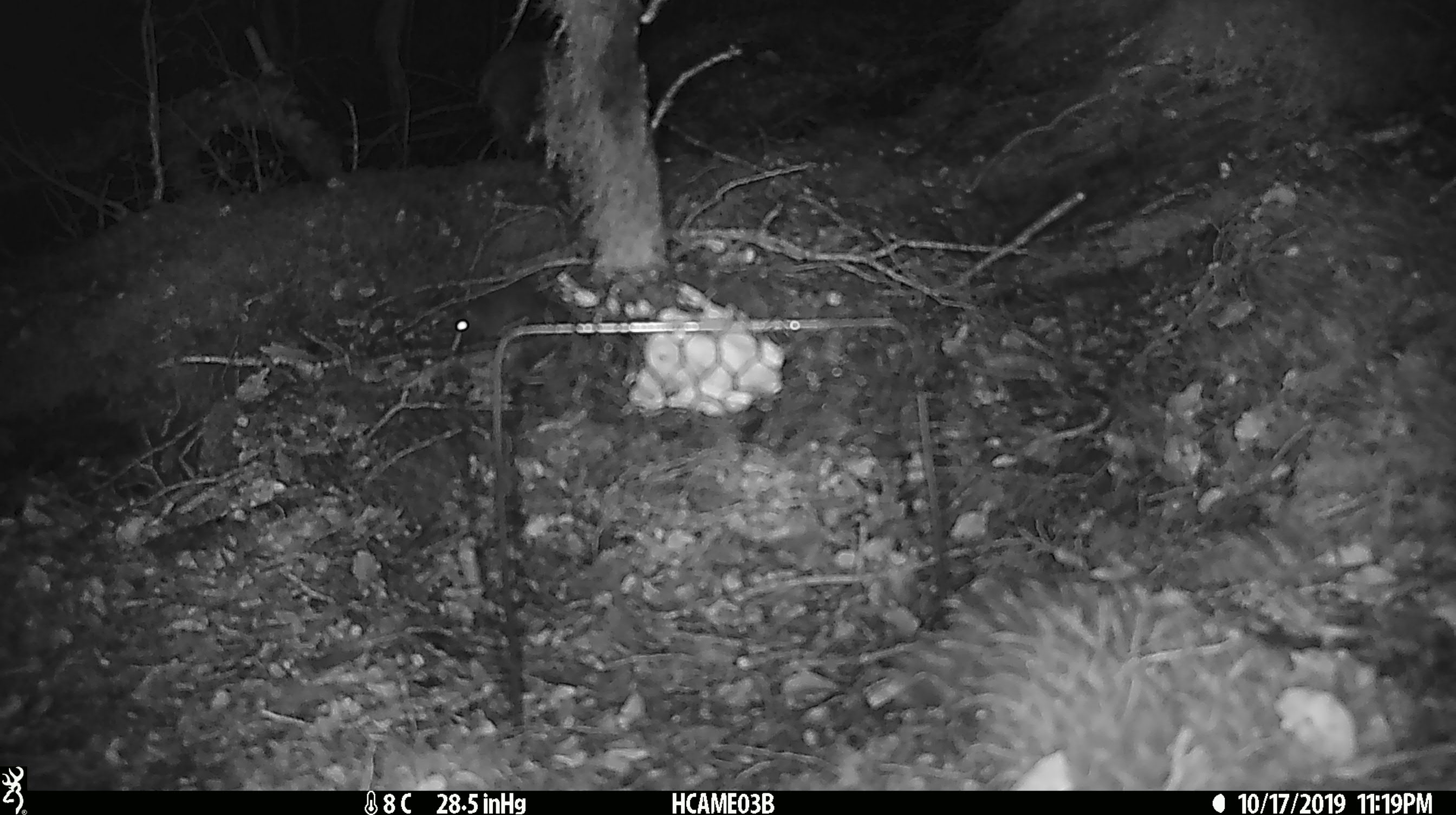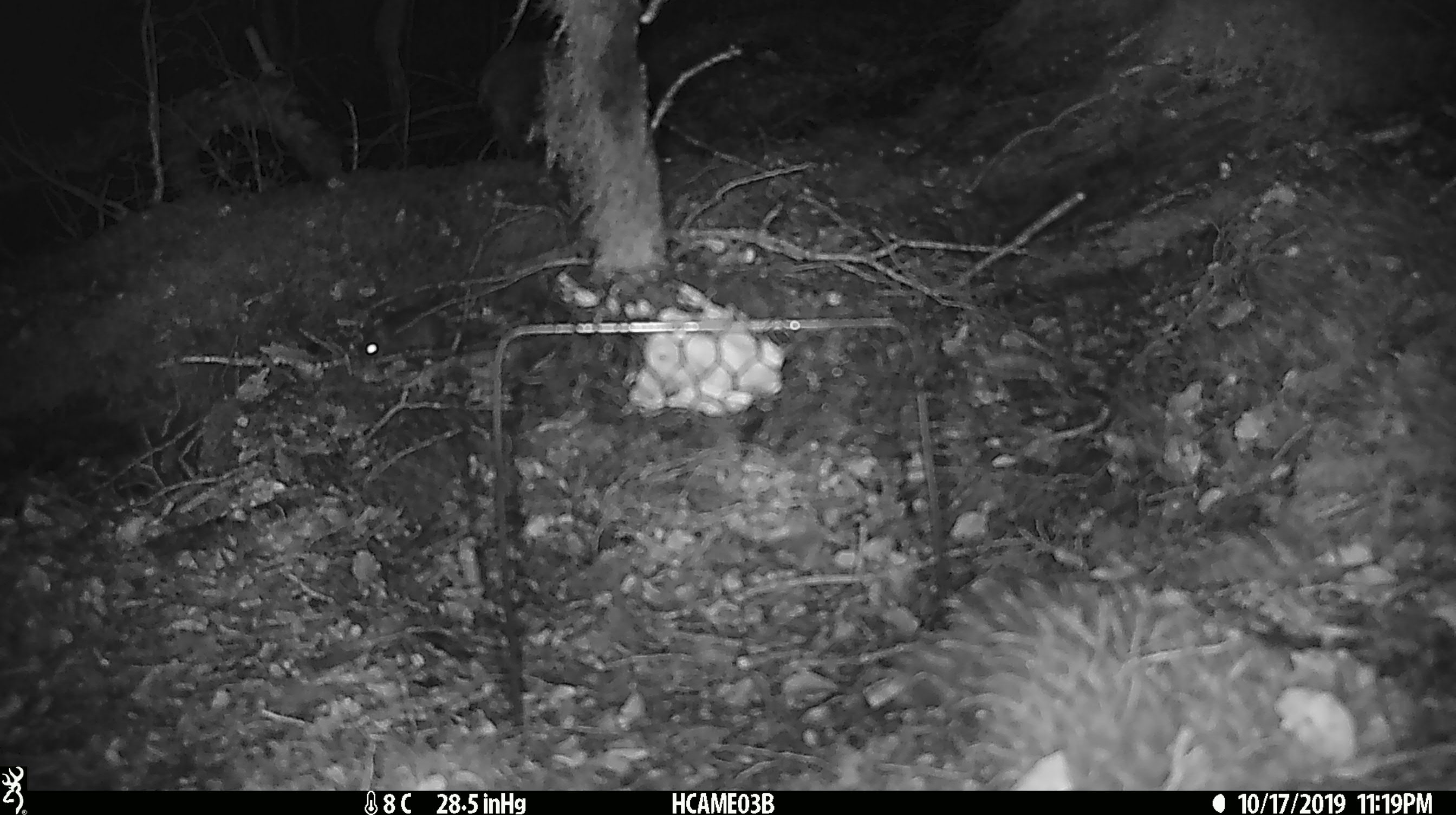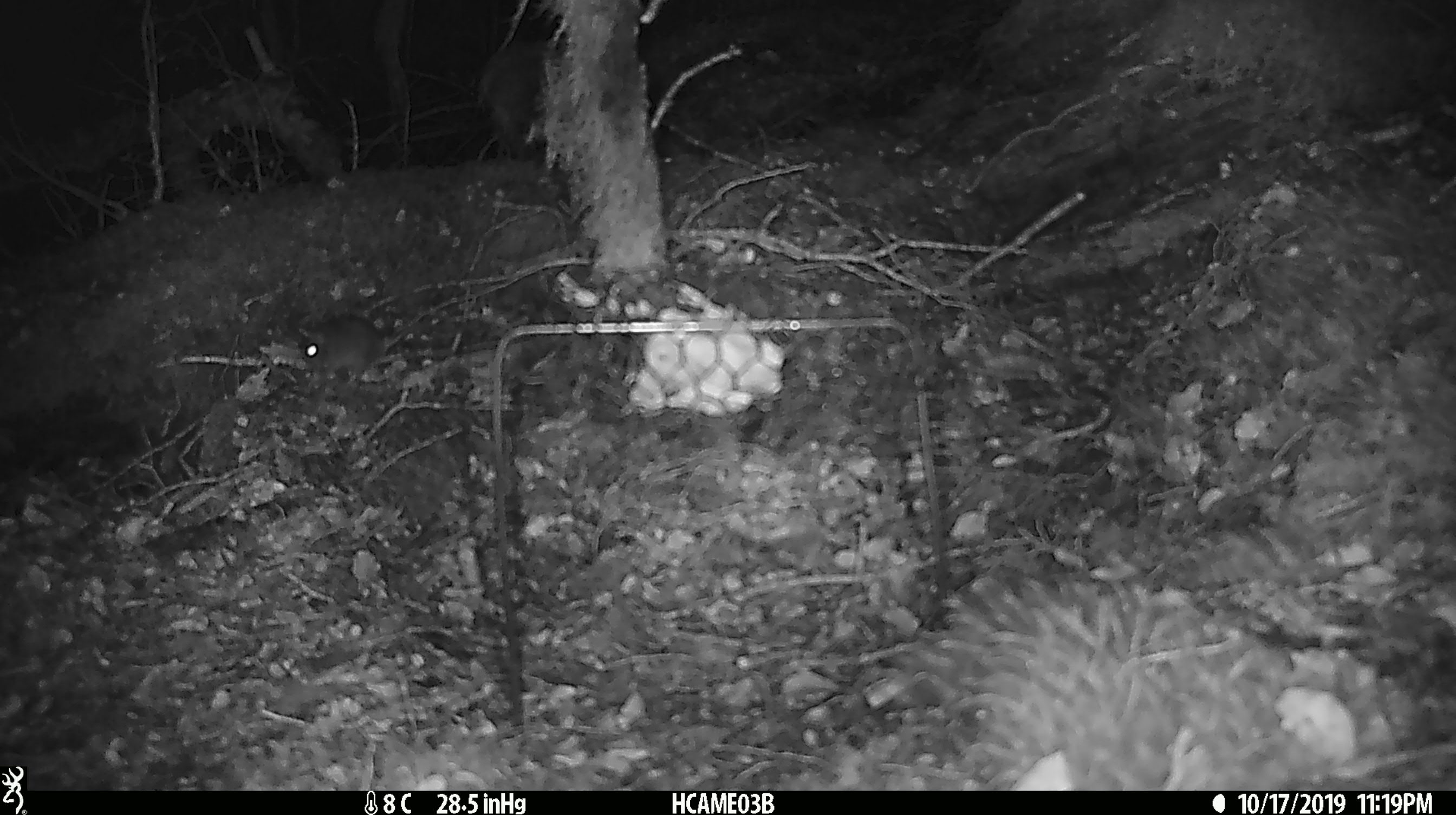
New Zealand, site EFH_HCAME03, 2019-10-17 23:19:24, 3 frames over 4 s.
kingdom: Animalia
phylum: Chordata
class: Mammalia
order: Rodentia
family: Muridae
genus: Mus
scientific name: Mus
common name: mouse